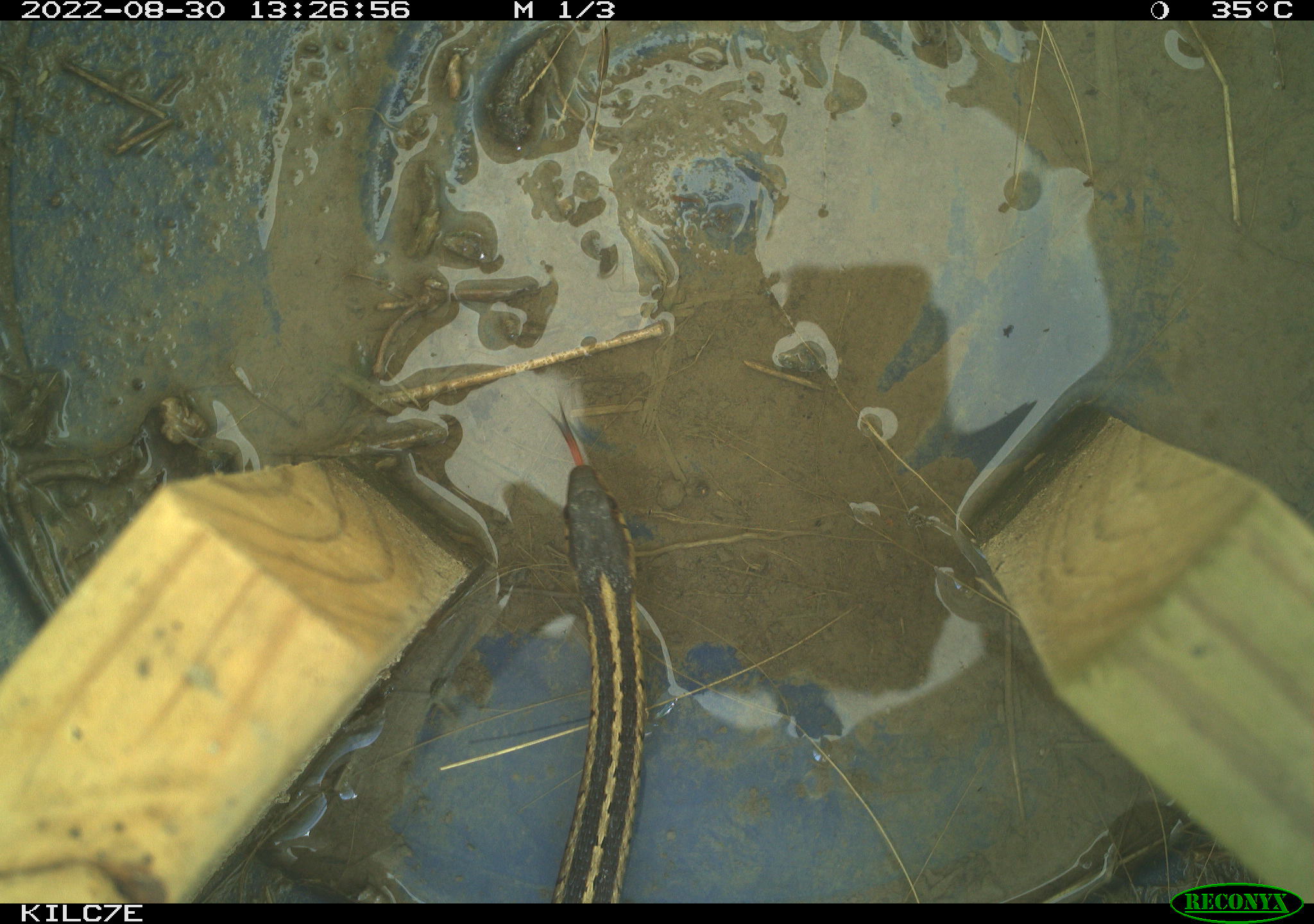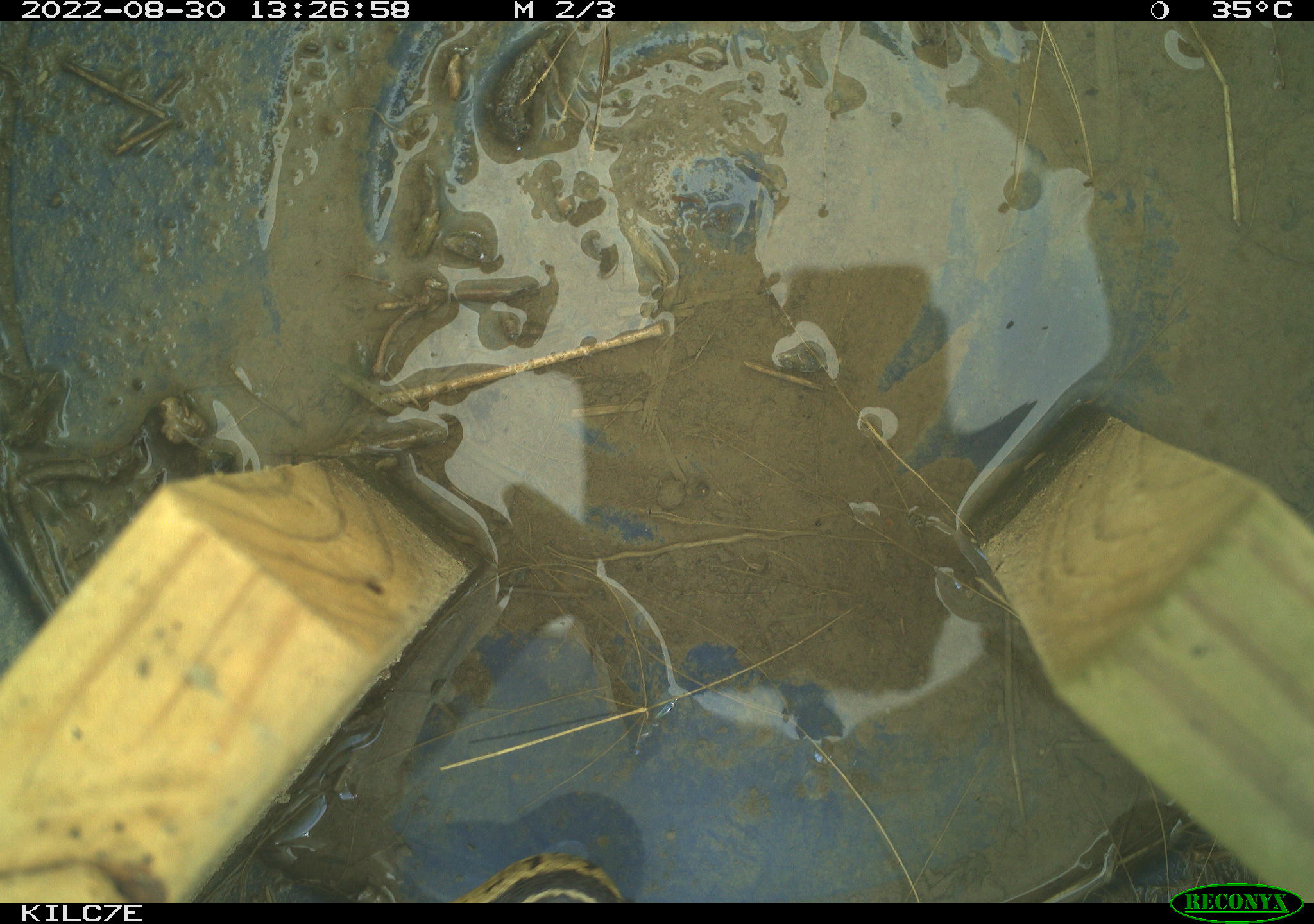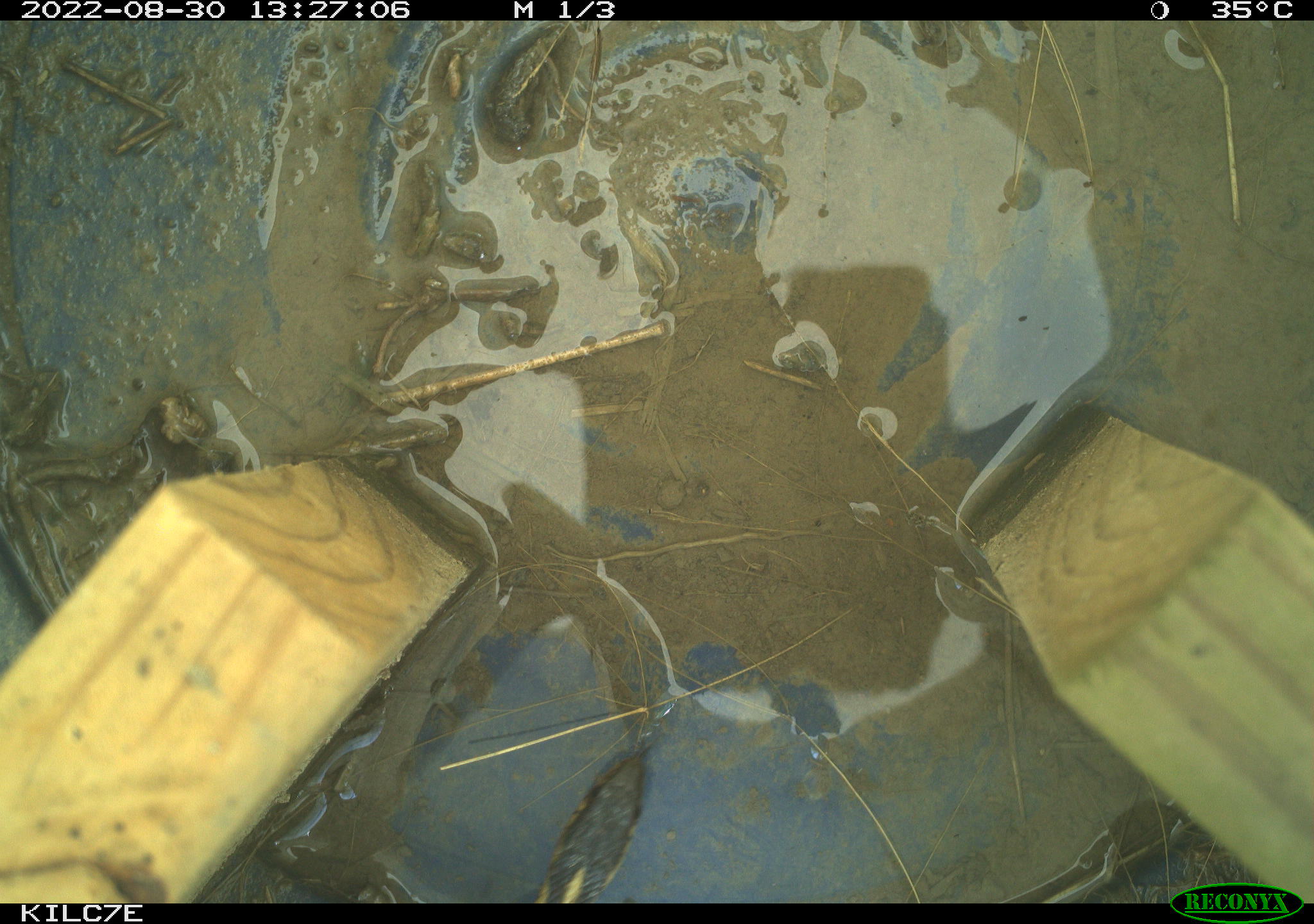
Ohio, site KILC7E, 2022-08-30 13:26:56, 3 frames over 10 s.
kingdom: Animalia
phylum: Chordata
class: Reptilia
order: Squamata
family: Colubridae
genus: Thamnophis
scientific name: Thamnophis sirtalis sirtalis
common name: eastern gartersnake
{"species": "eastern gartersnake (Thamnophis sirtalis sirtalis)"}